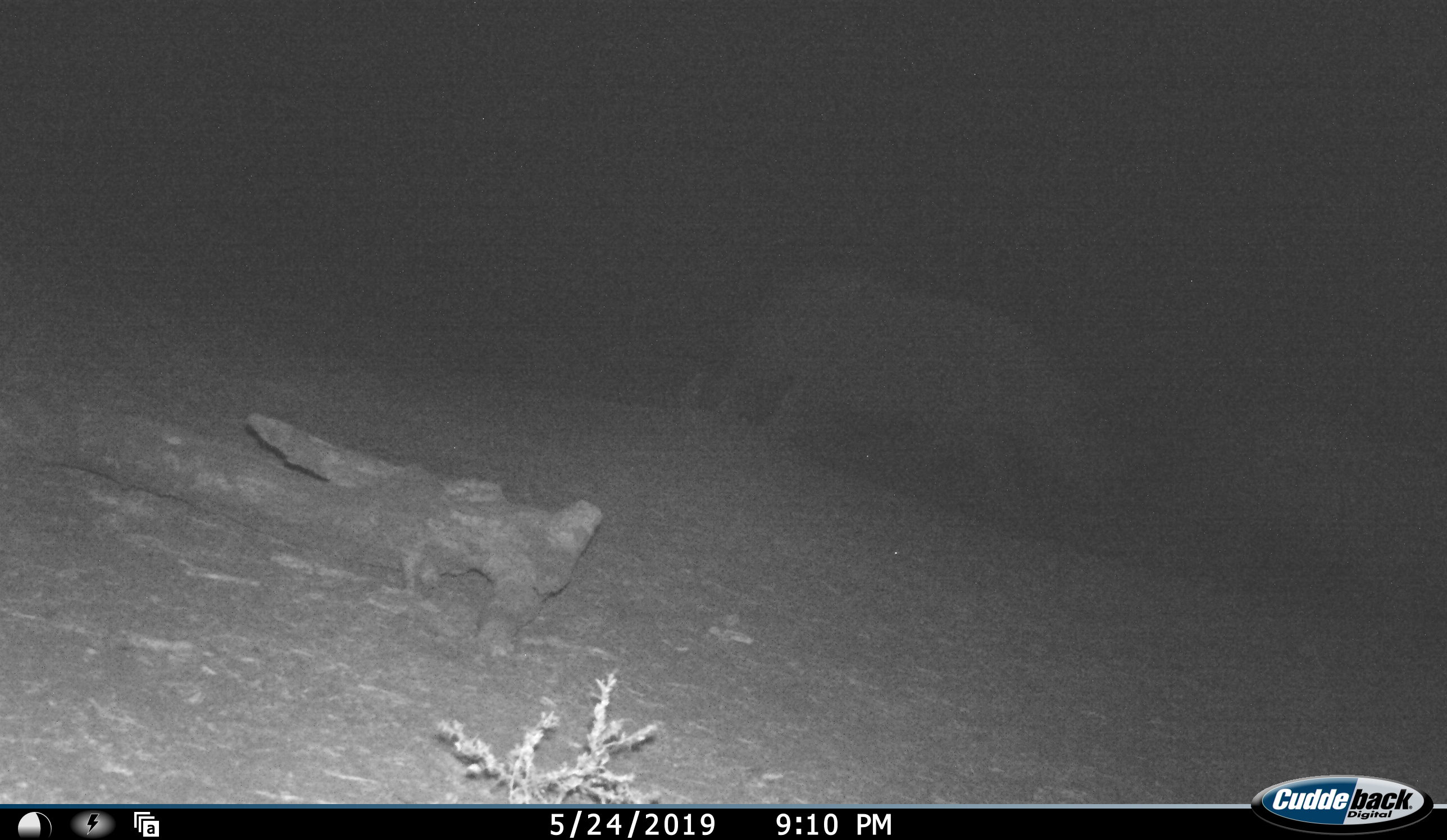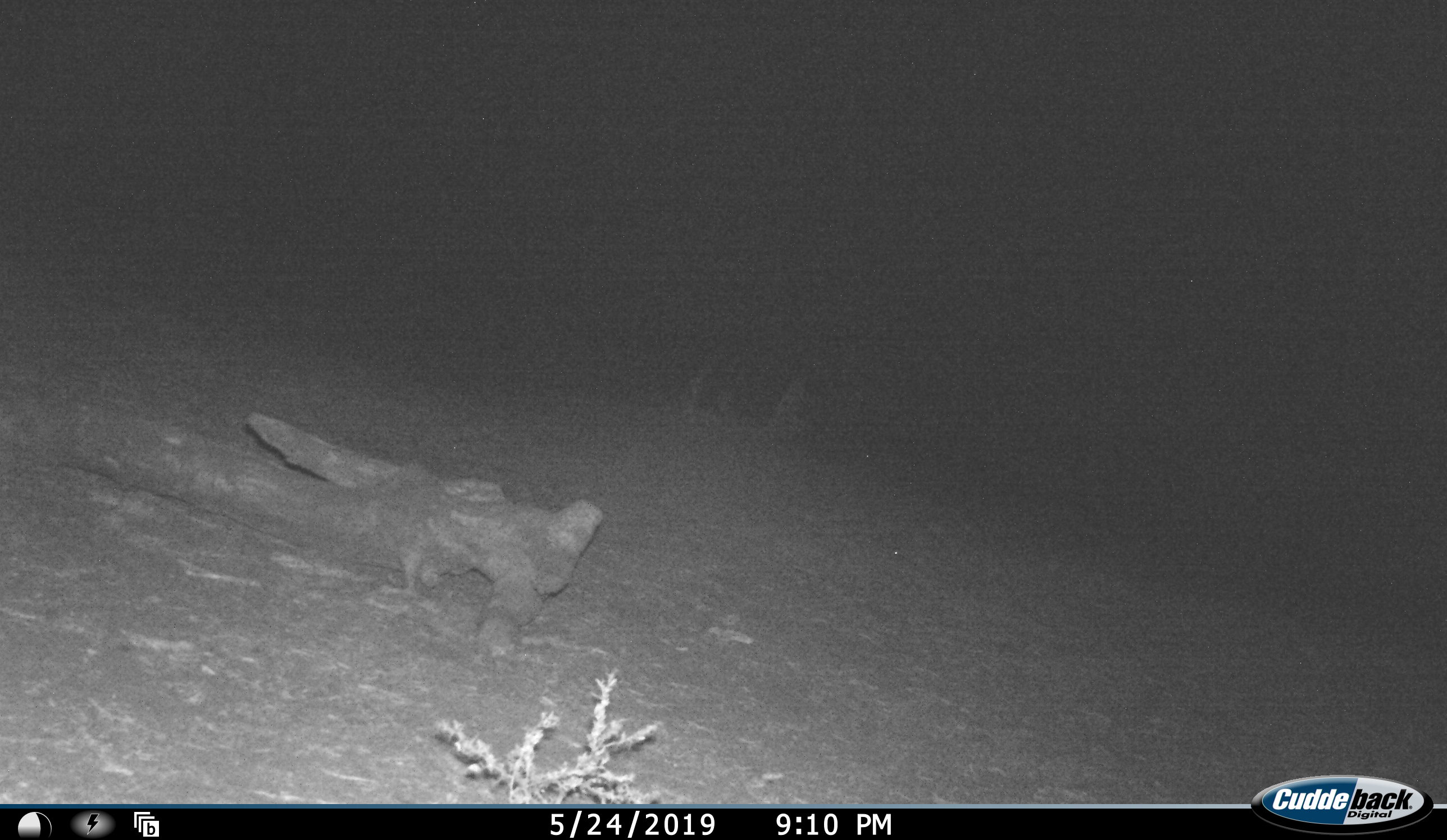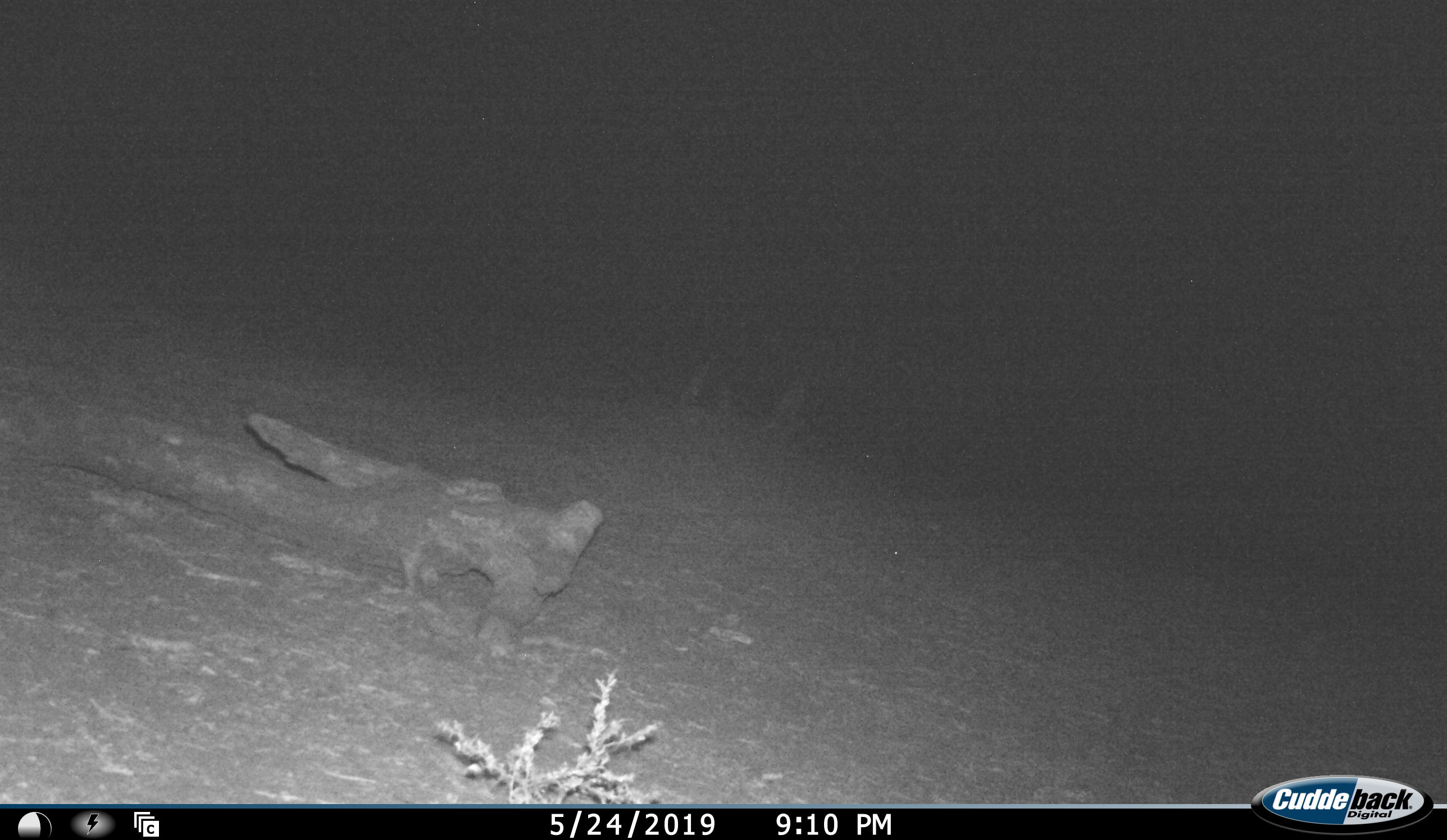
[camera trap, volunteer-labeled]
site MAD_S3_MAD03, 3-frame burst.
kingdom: Animalia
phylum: Chordata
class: Mammalia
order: Perissodactyla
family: Rhinocerotidae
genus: Ceratotherium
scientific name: Ceratotherium simum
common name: white rhinoceros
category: rhinoceroswhite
Rhinoceroswhite (white rhinoceros) (Ceratotherium simum), count 1. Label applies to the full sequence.